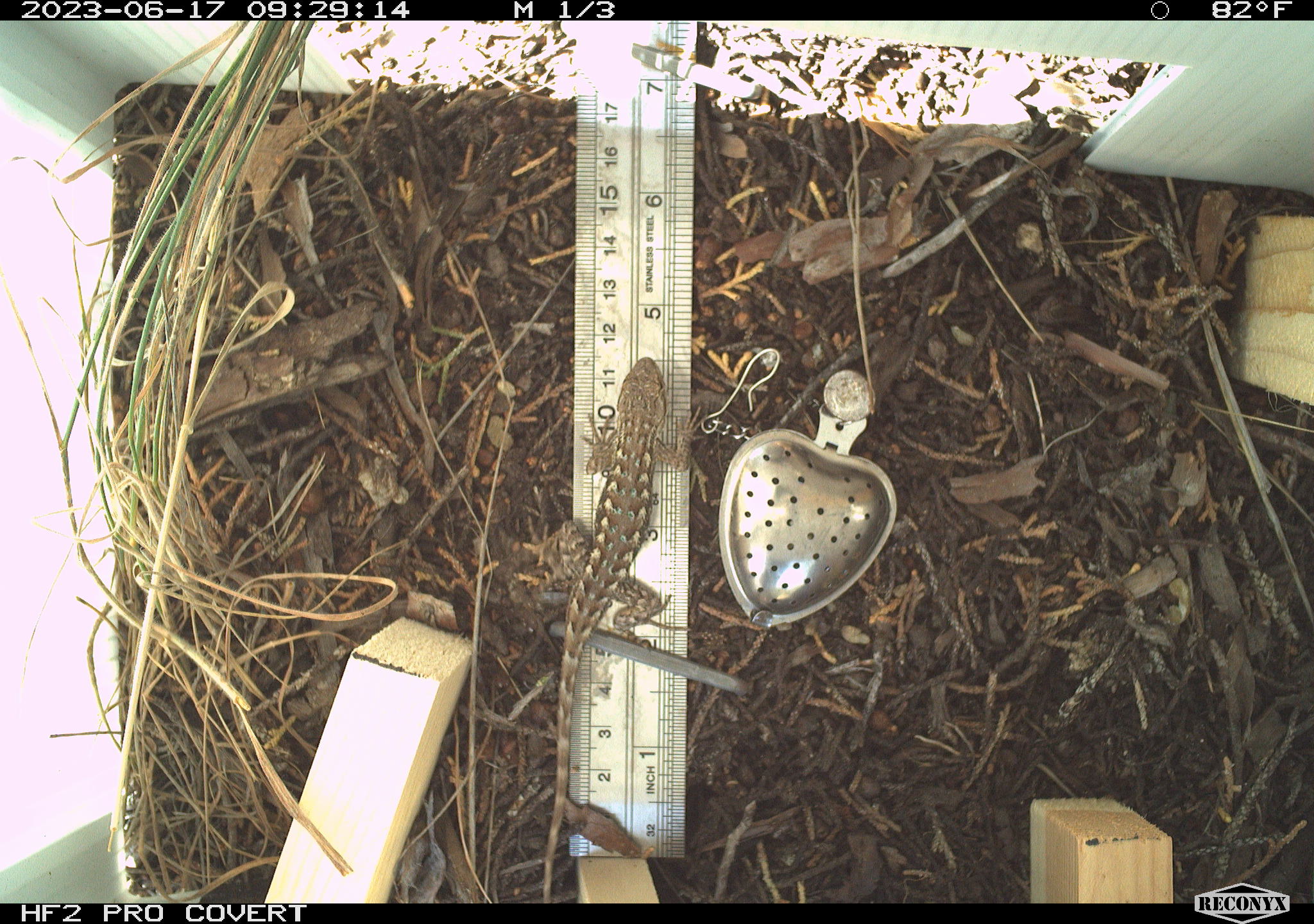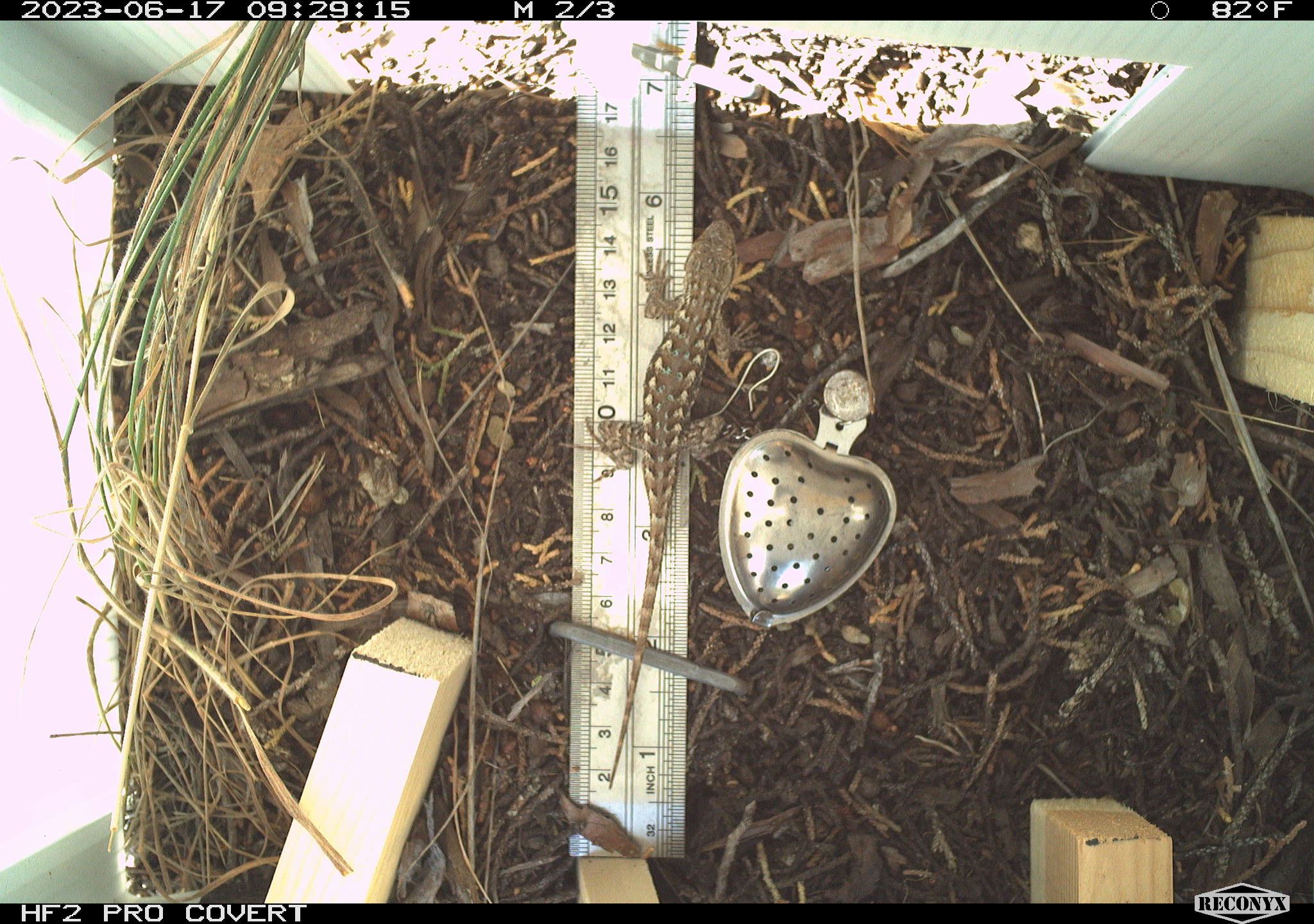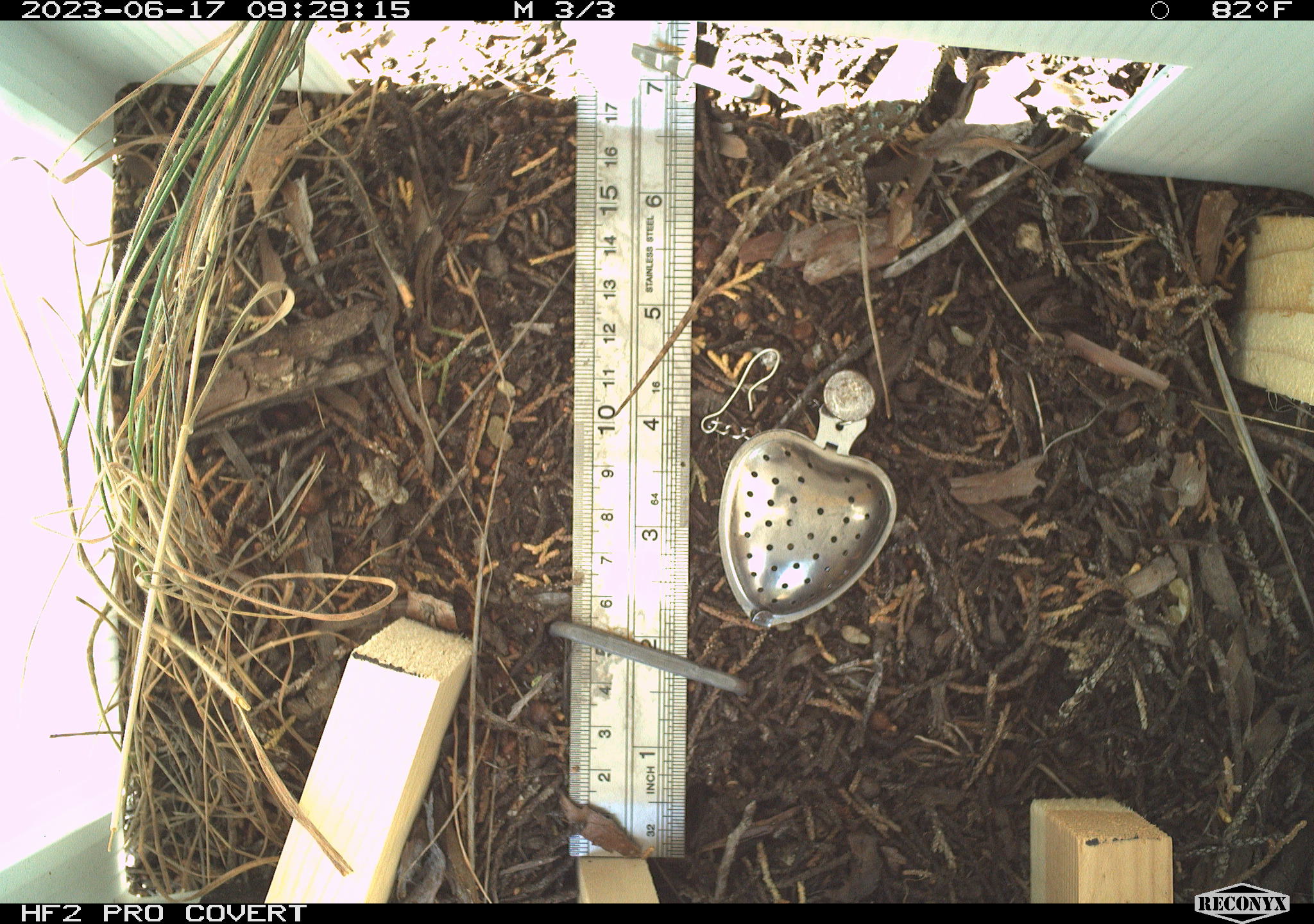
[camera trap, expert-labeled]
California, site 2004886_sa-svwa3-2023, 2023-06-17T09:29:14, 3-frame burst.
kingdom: Animalia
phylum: Chordata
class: Reptilia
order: Squamata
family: Phrynosomatidae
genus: Sceloporus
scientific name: Sceloporus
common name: spiny lizards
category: sceloporus species